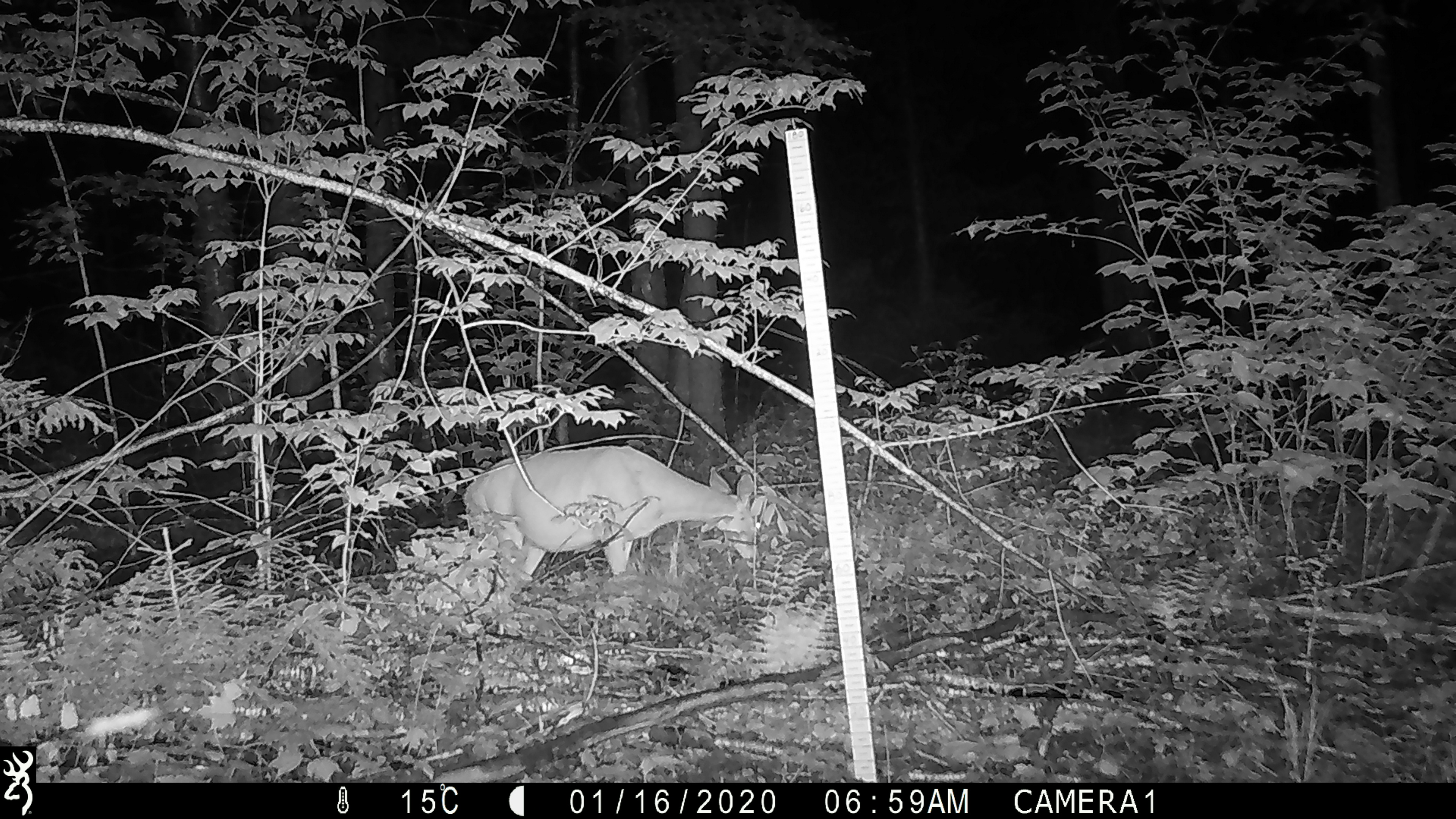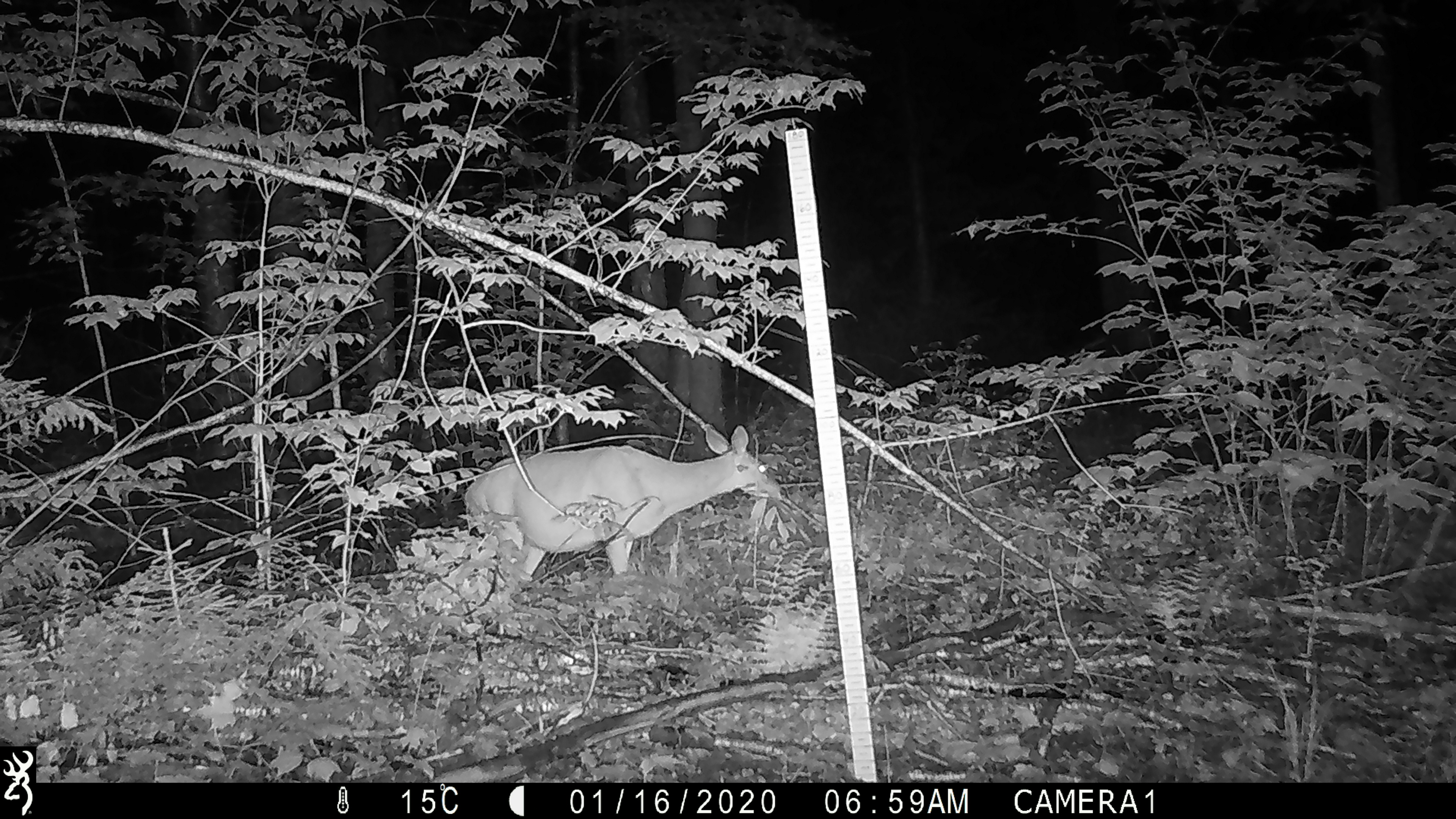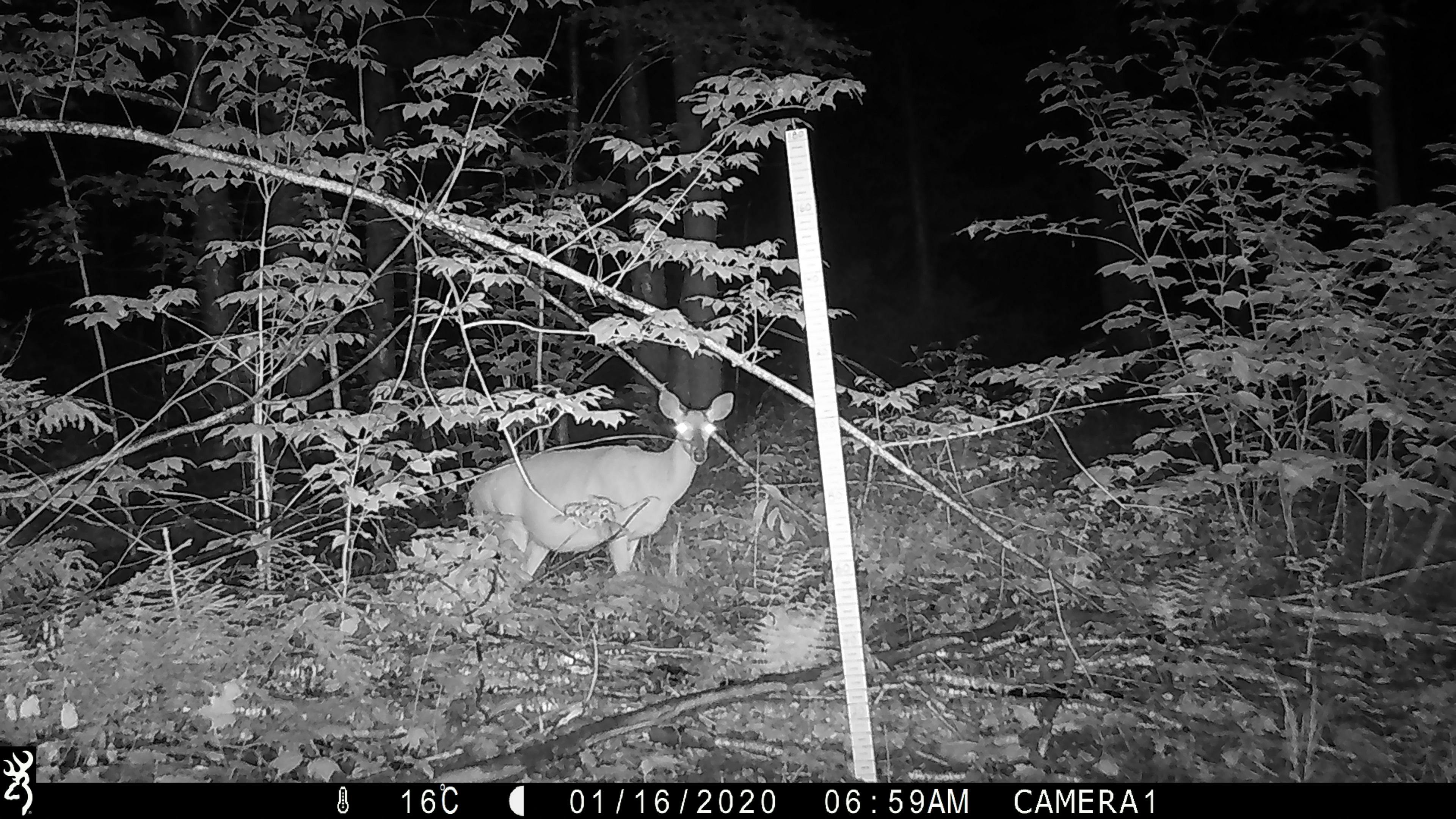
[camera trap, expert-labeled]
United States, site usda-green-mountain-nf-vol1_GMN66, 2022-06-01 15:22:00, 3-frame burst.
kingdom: Animalia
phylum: Chordata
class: Mammalia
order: Artiodactyla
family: Cervidae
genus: Odocoileus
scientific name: Odocoileus virginianus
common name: white-tailed deer